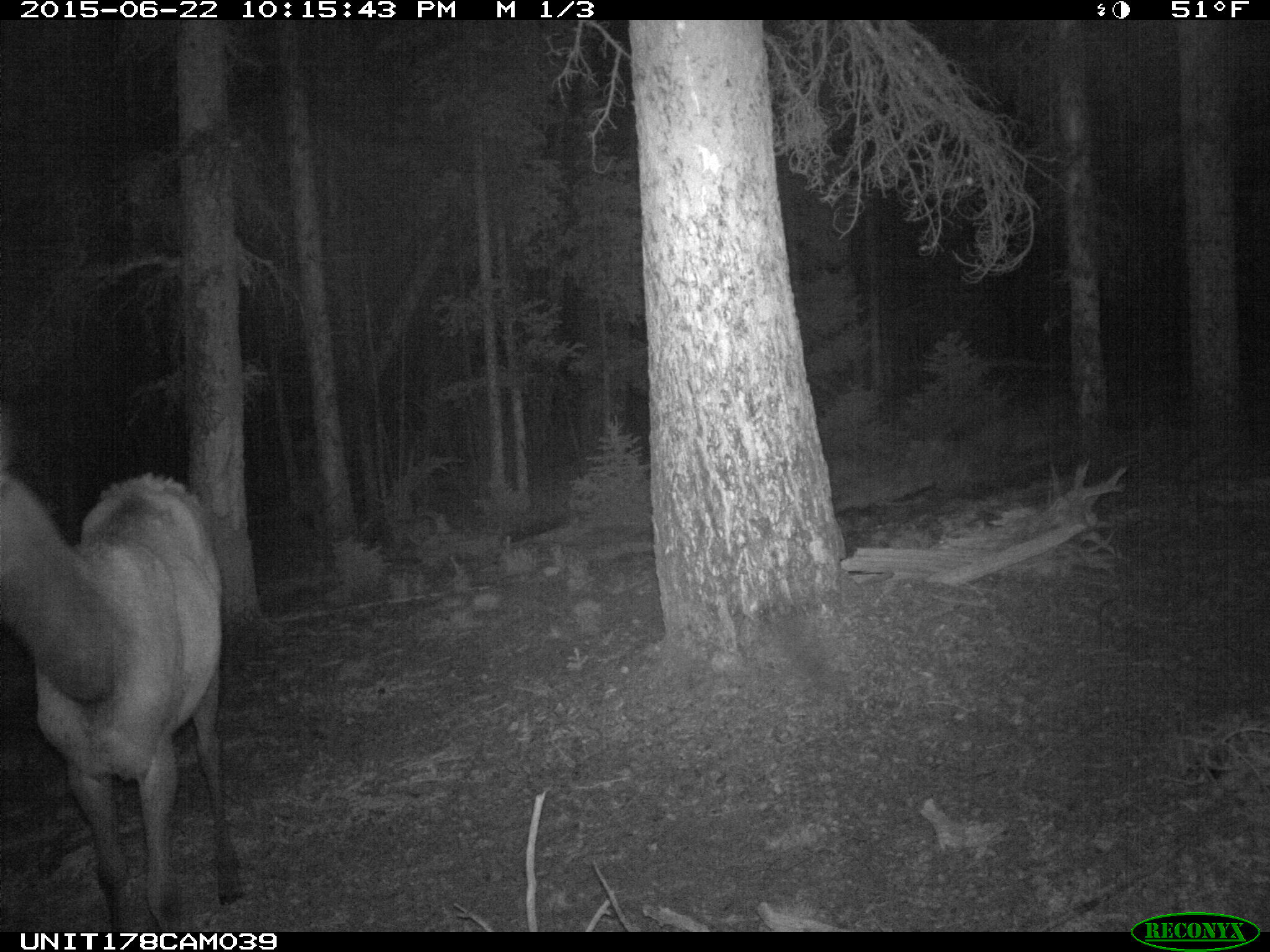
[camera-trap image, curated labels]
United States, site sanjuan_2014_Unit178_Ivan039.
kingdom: Animalia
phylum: Chordata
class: Mammalia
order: Artiodactyla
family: Cervidae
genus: Cervus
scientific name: Cervus elaphus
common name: red deer